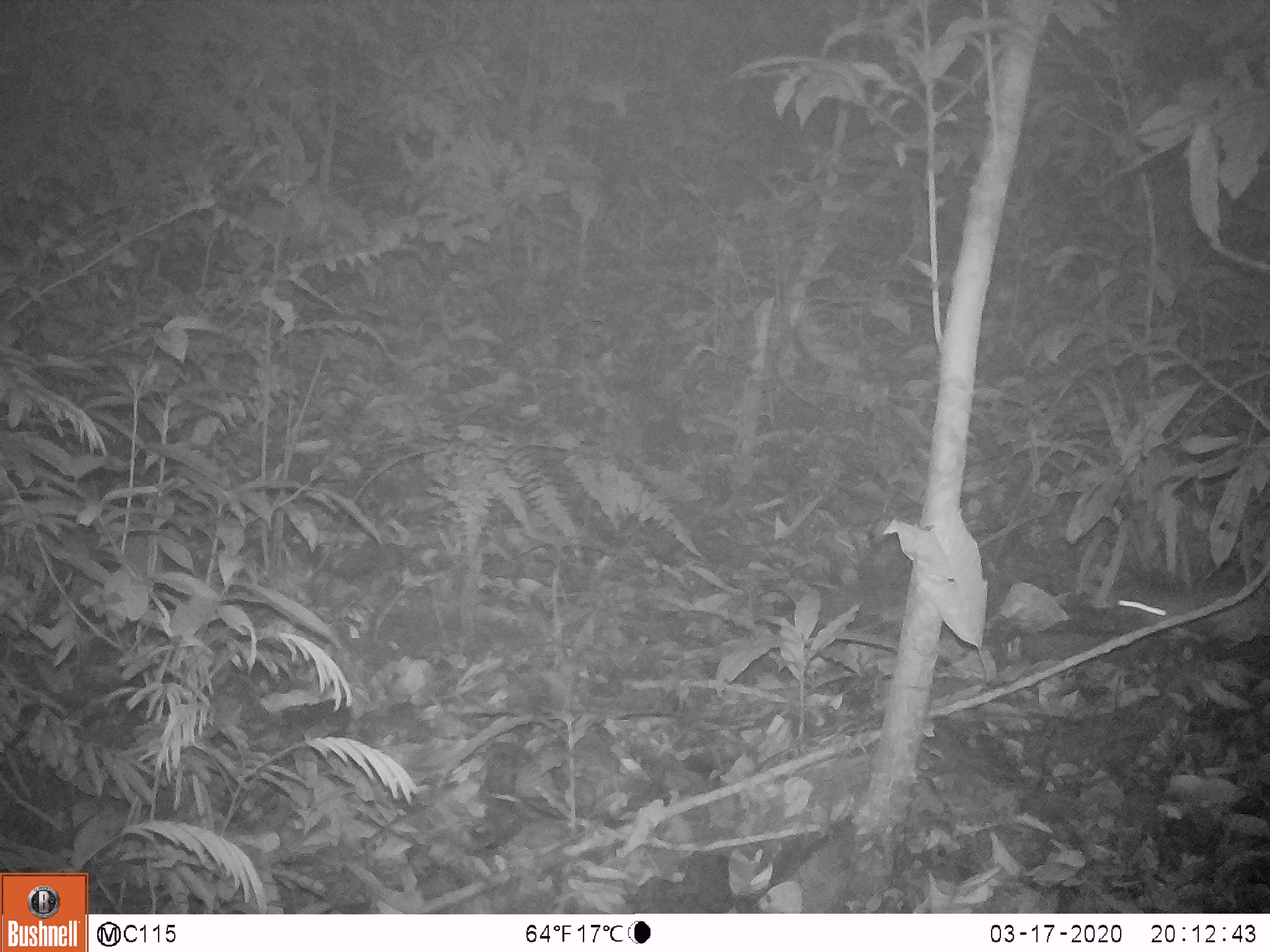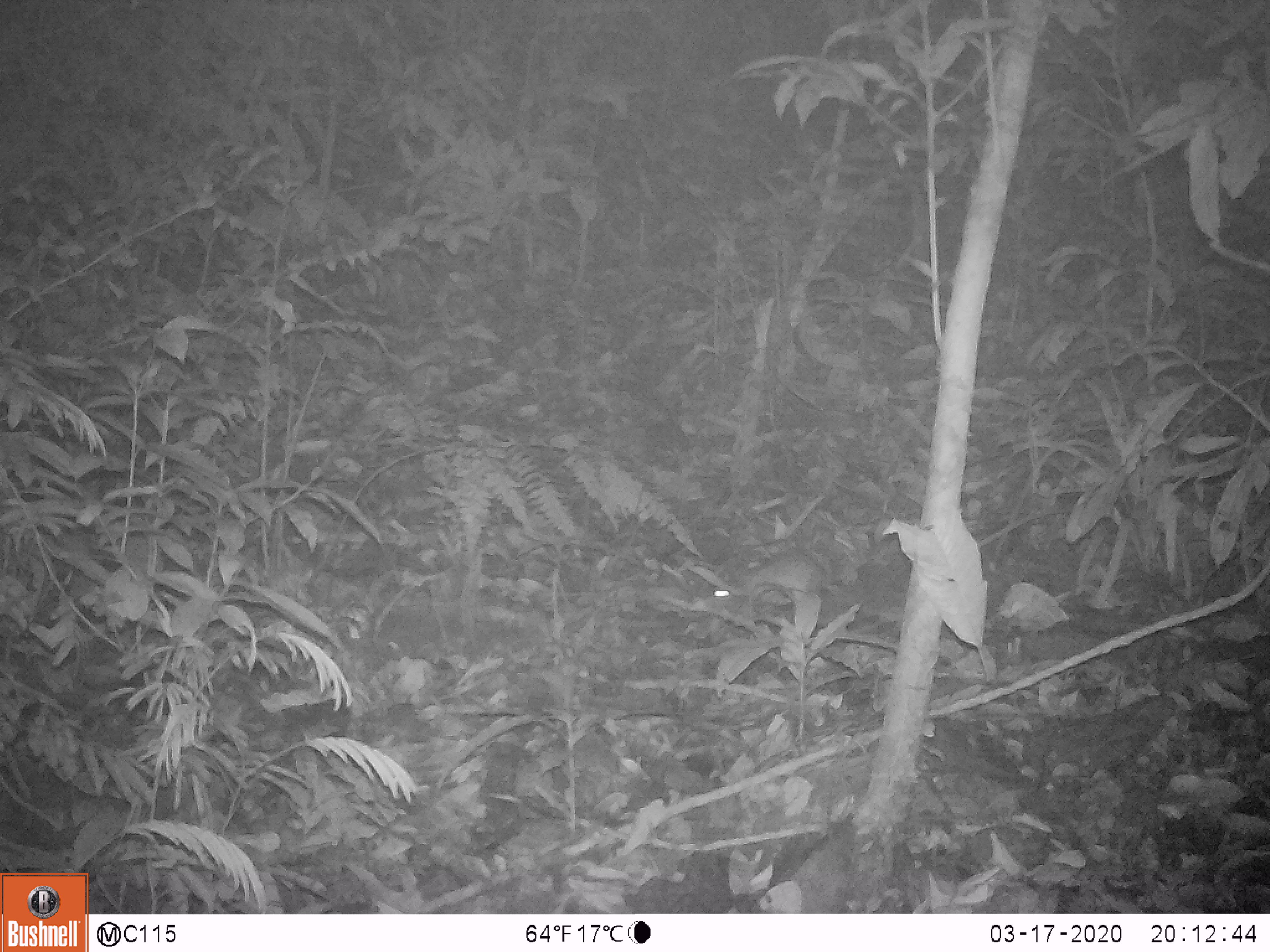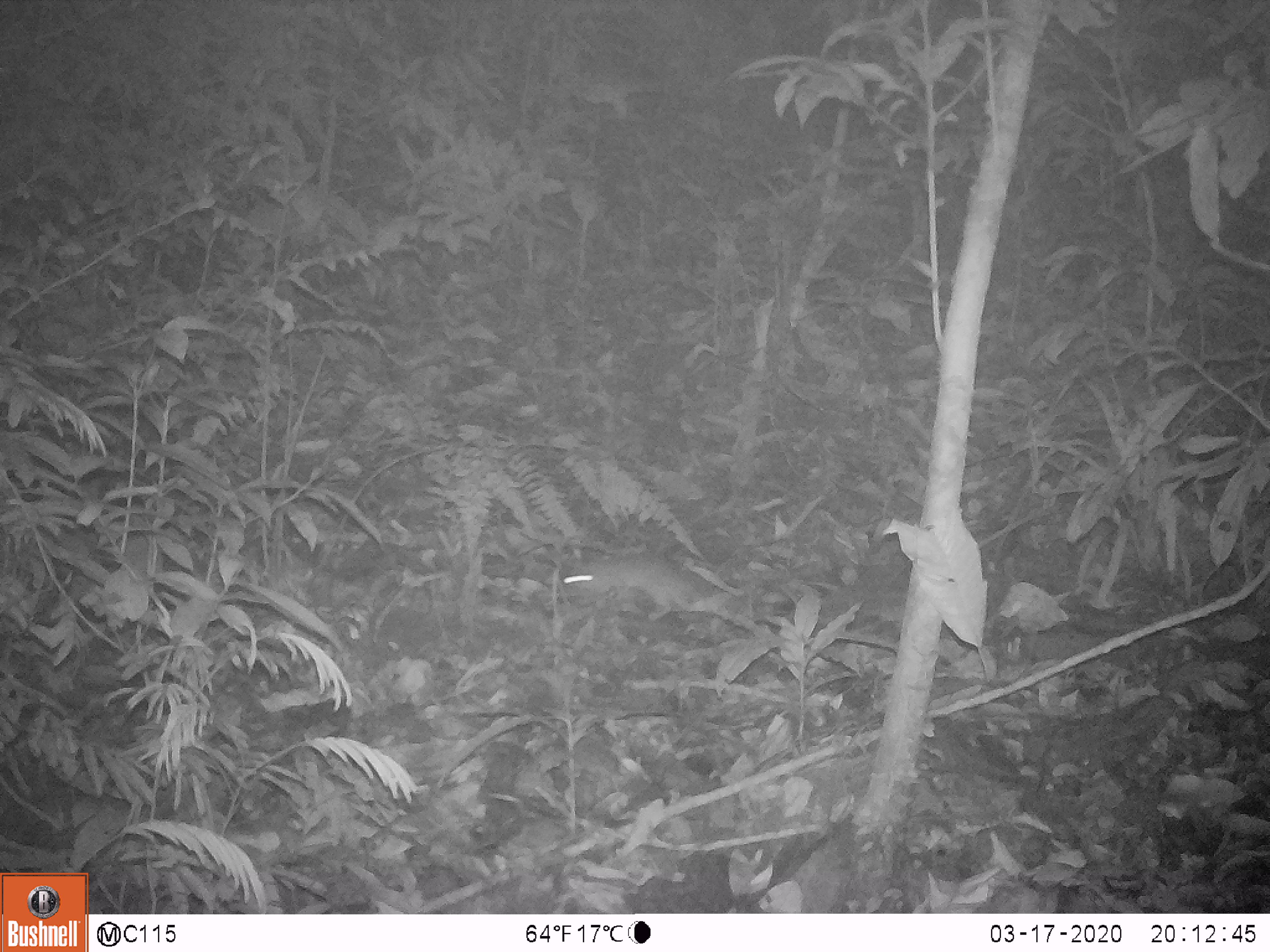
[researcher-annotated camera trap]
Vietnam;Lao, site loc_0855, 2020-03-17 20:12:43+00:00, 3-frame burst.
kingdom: Animalia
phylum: Chordata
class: Mammalia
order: Rodentia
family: Muridae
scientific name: Muridae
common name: old-world mice and rats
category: unidentified murid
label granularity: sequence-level